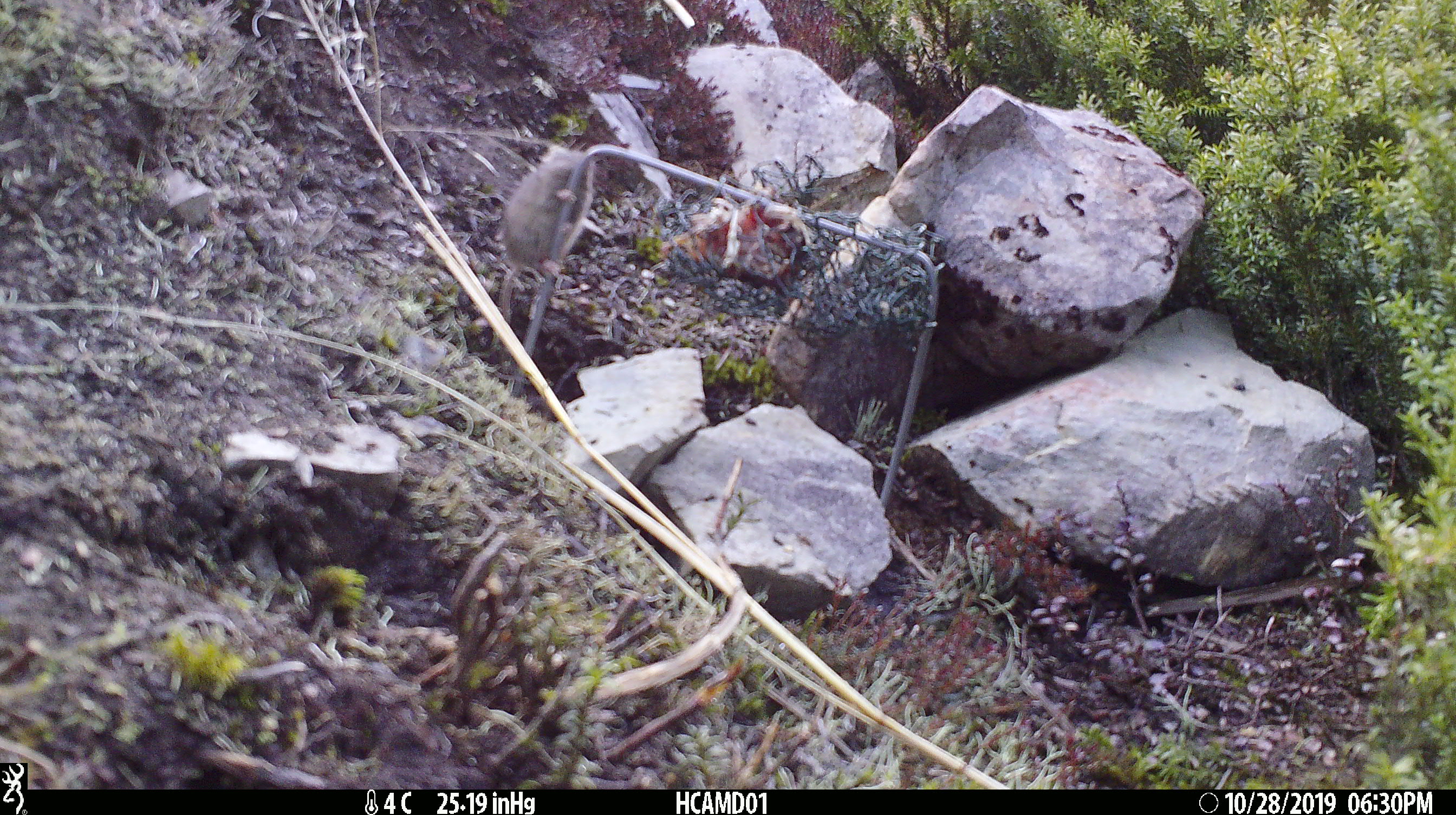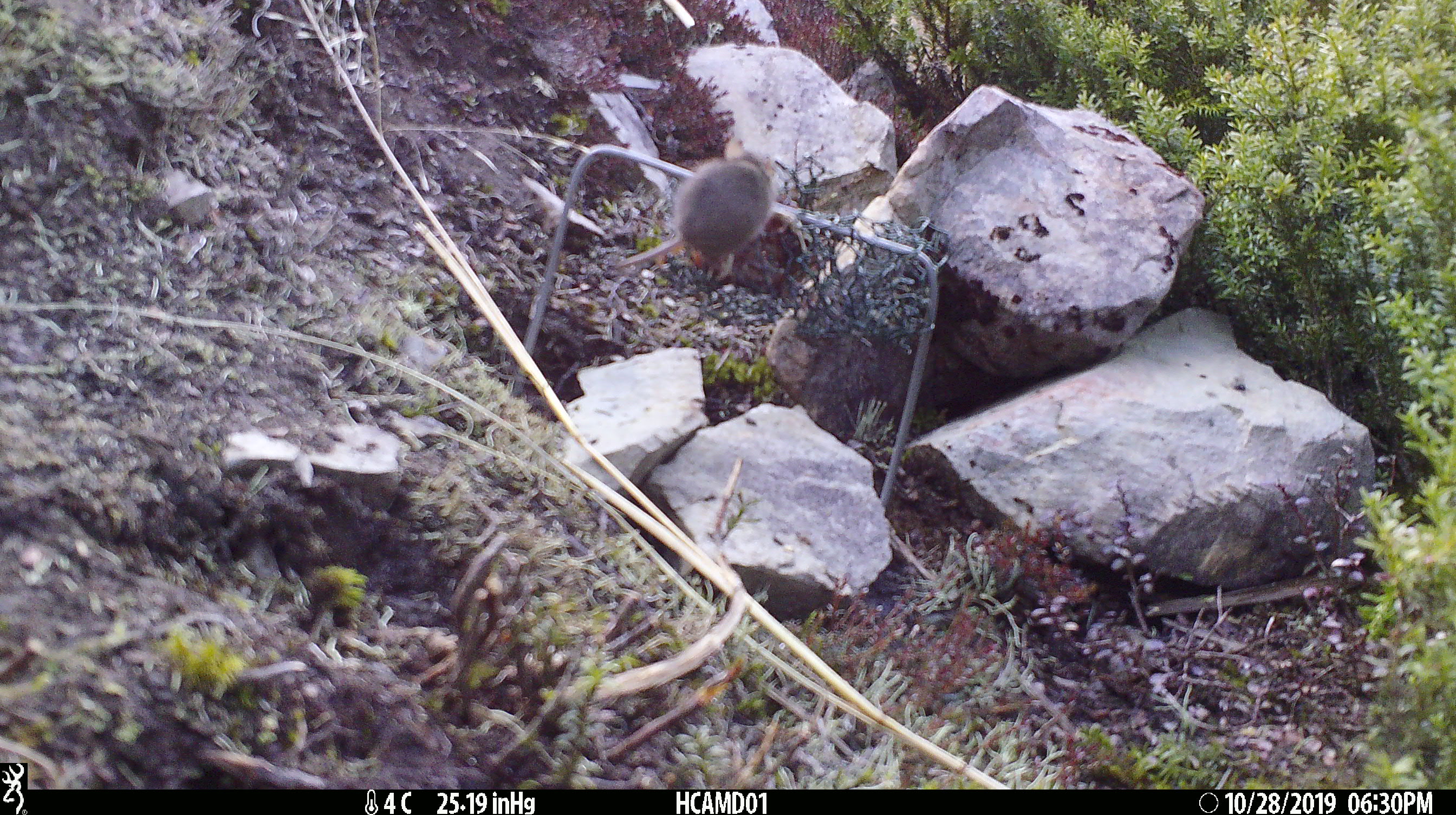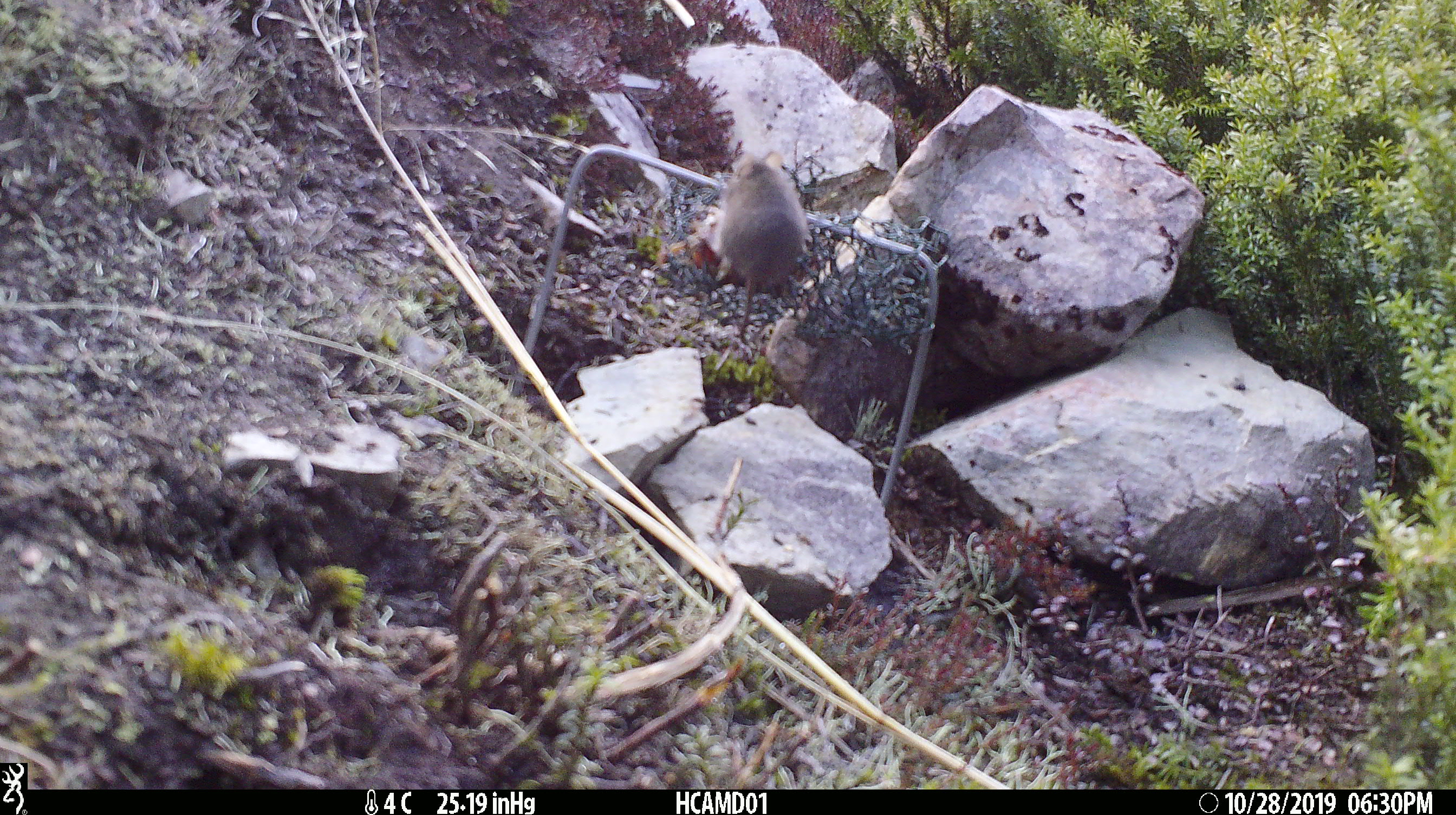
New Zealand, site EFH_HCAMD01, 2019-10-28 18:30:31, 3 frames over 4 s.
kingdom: Animalia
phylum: Chordata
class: Mammalia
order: Rodentia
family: Muridae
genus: Mus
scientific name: Mus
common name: mouse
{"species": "mouse (Mus)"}